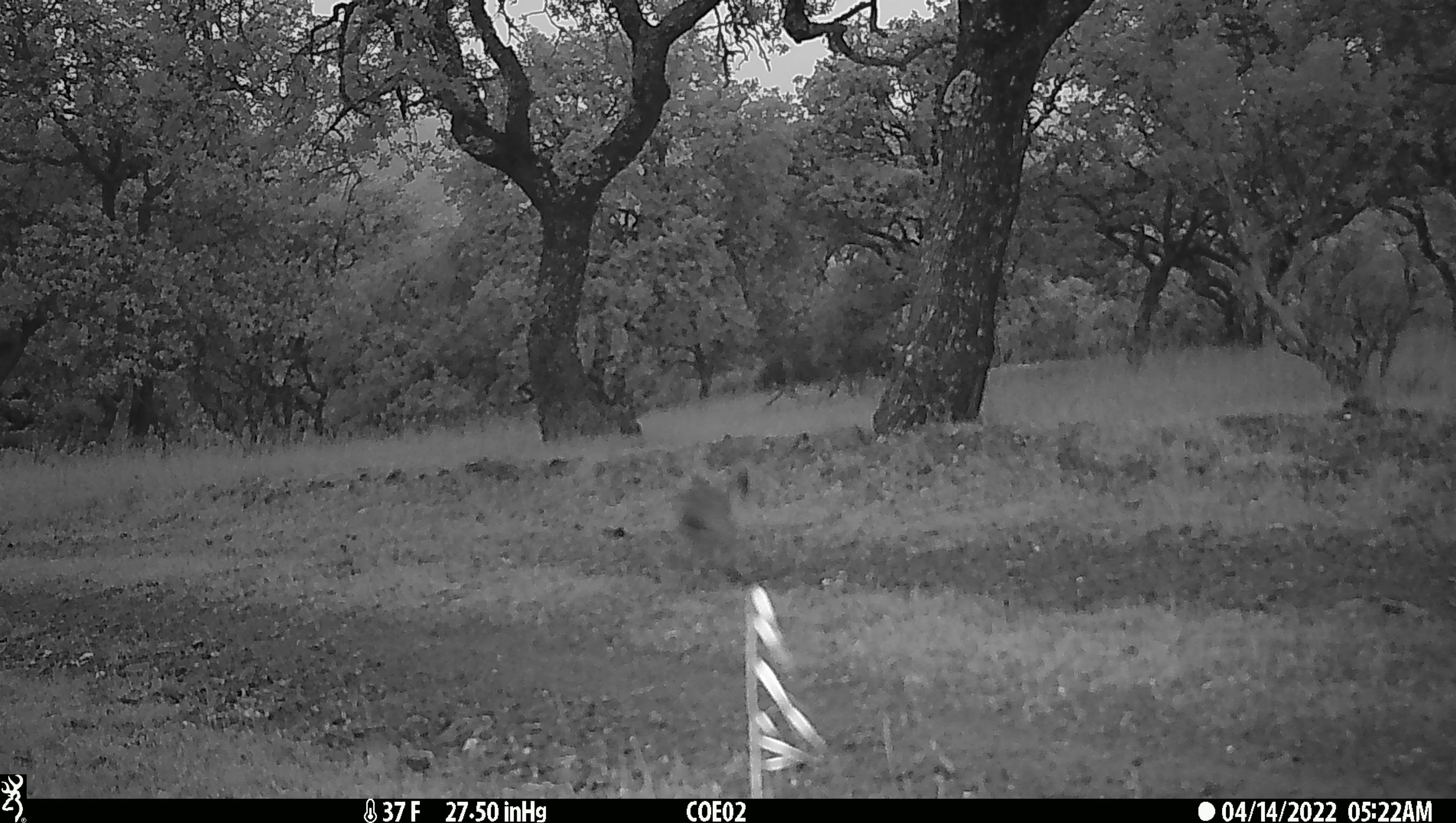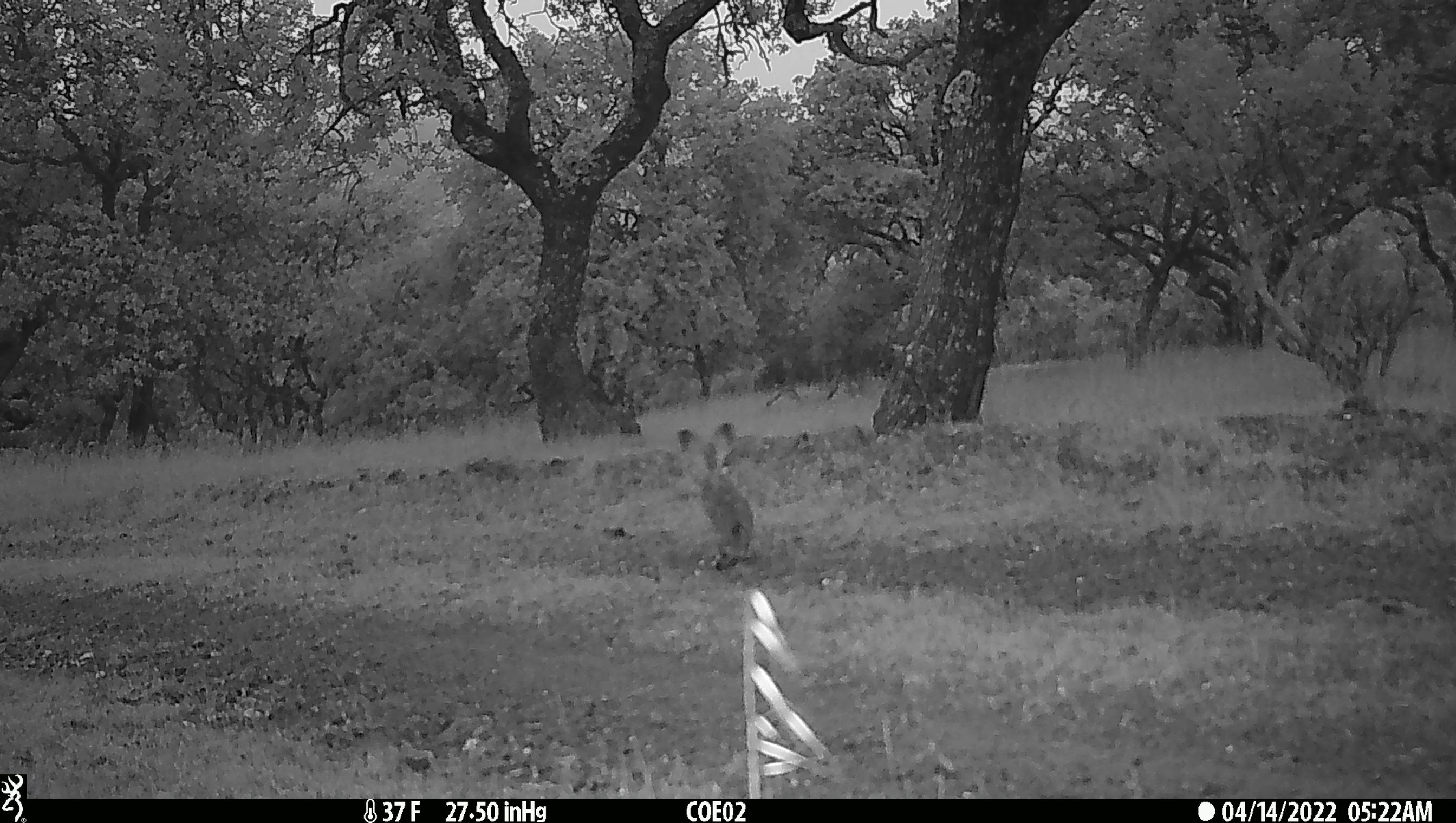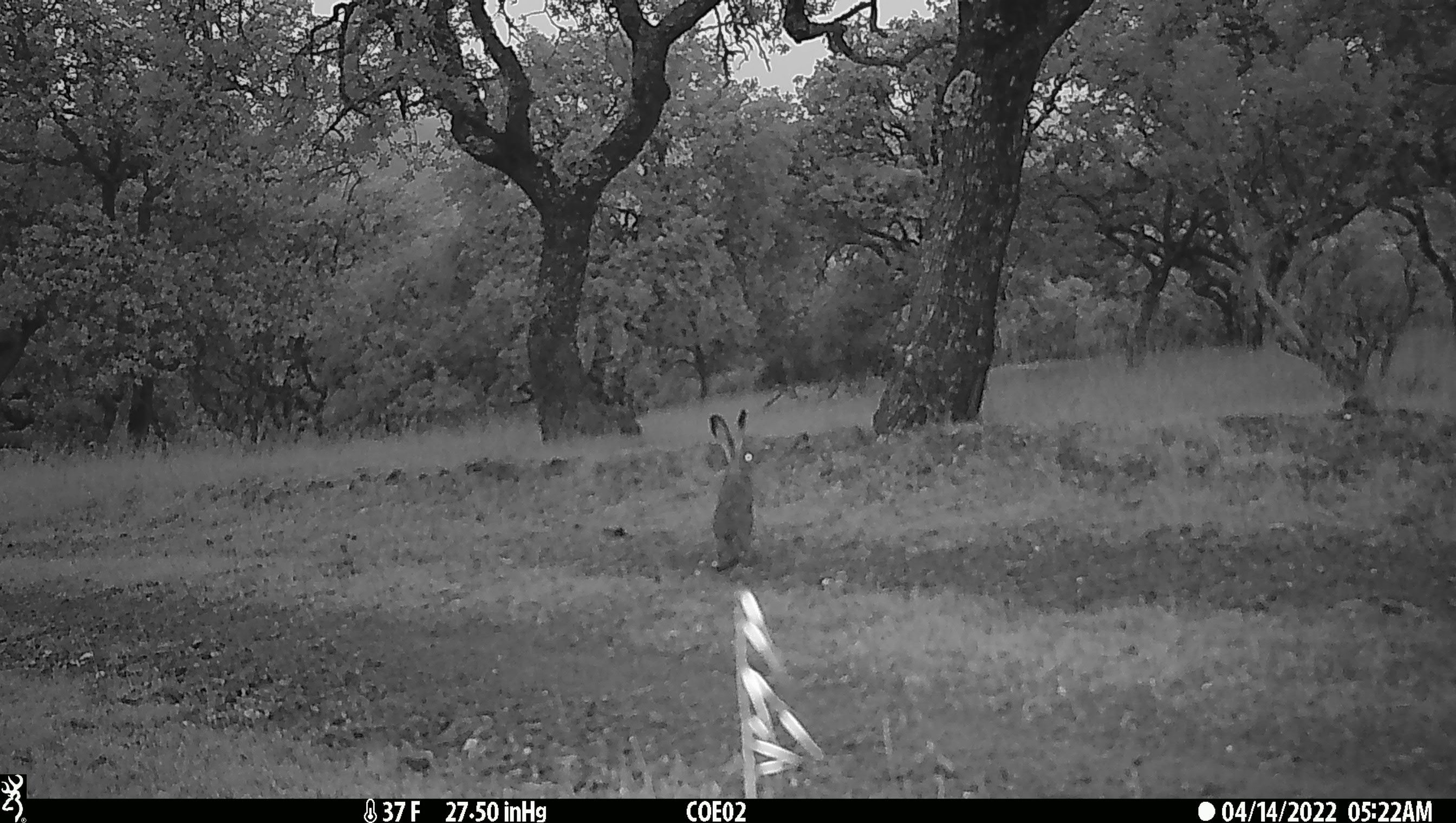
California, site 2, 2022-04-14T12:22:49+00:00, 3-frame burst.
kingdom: Animalia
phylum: Chordata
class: Mammalia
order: Lagomorpha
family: Leporidae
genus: Lepus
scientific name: Lepus californicus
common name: black-tailed jackrabbit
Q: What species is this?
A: Black-tailed jackrabbit (Lepus californicus).